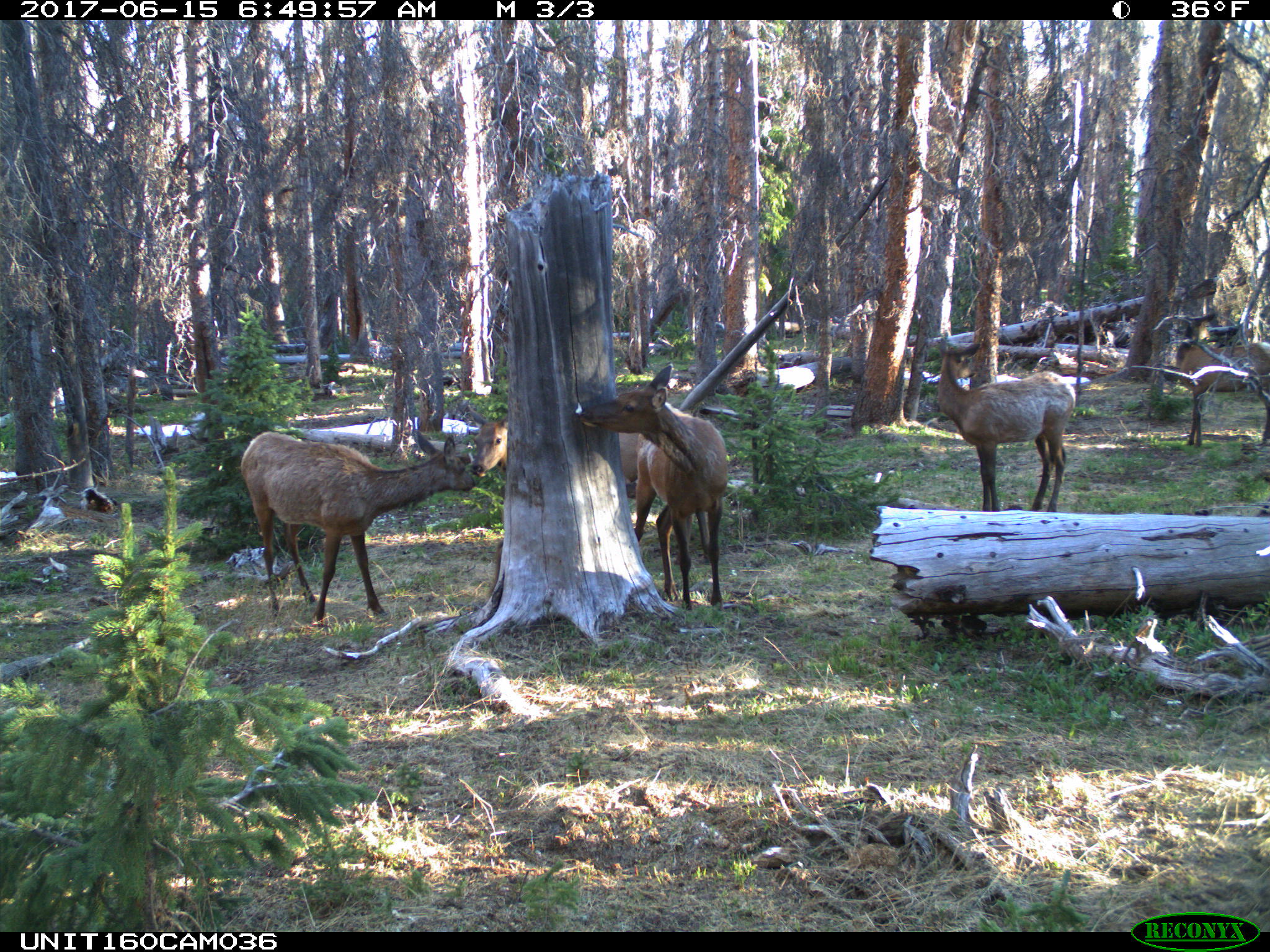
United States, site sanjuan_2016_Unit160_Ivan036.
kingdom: Animalia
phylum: Chordata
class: Mammalia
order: Artiodactyla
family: Cervidae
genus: Cervus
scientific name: Cervus elaphus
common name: red deer